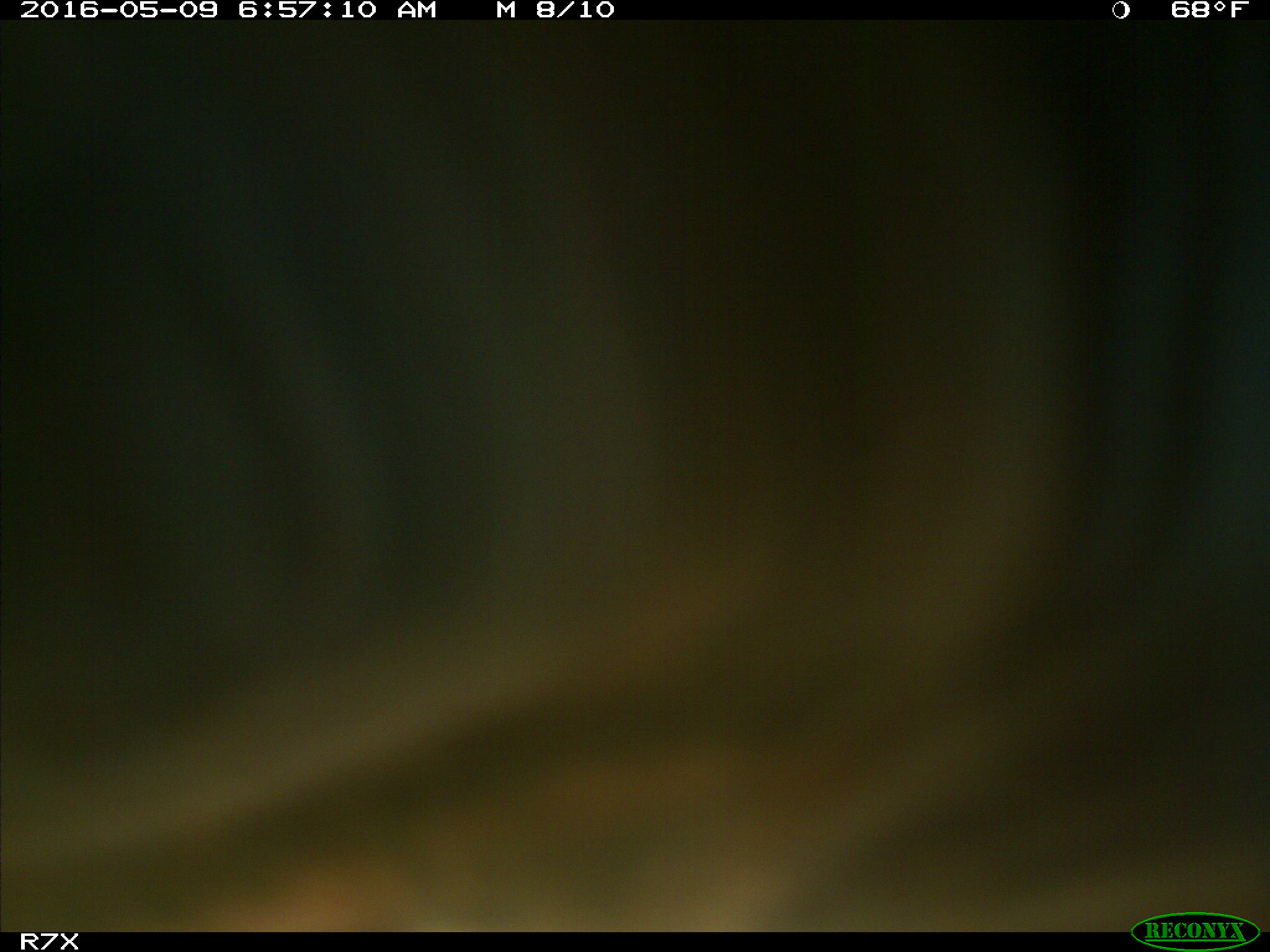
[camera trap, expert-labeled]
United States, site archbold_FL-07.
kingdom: Animalia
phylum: Chordata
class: Mammalia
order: Artiodactyla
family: Bovidae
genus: Bos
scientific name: Bos taurus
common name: domestic cow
Bos taurus (domestic cow).